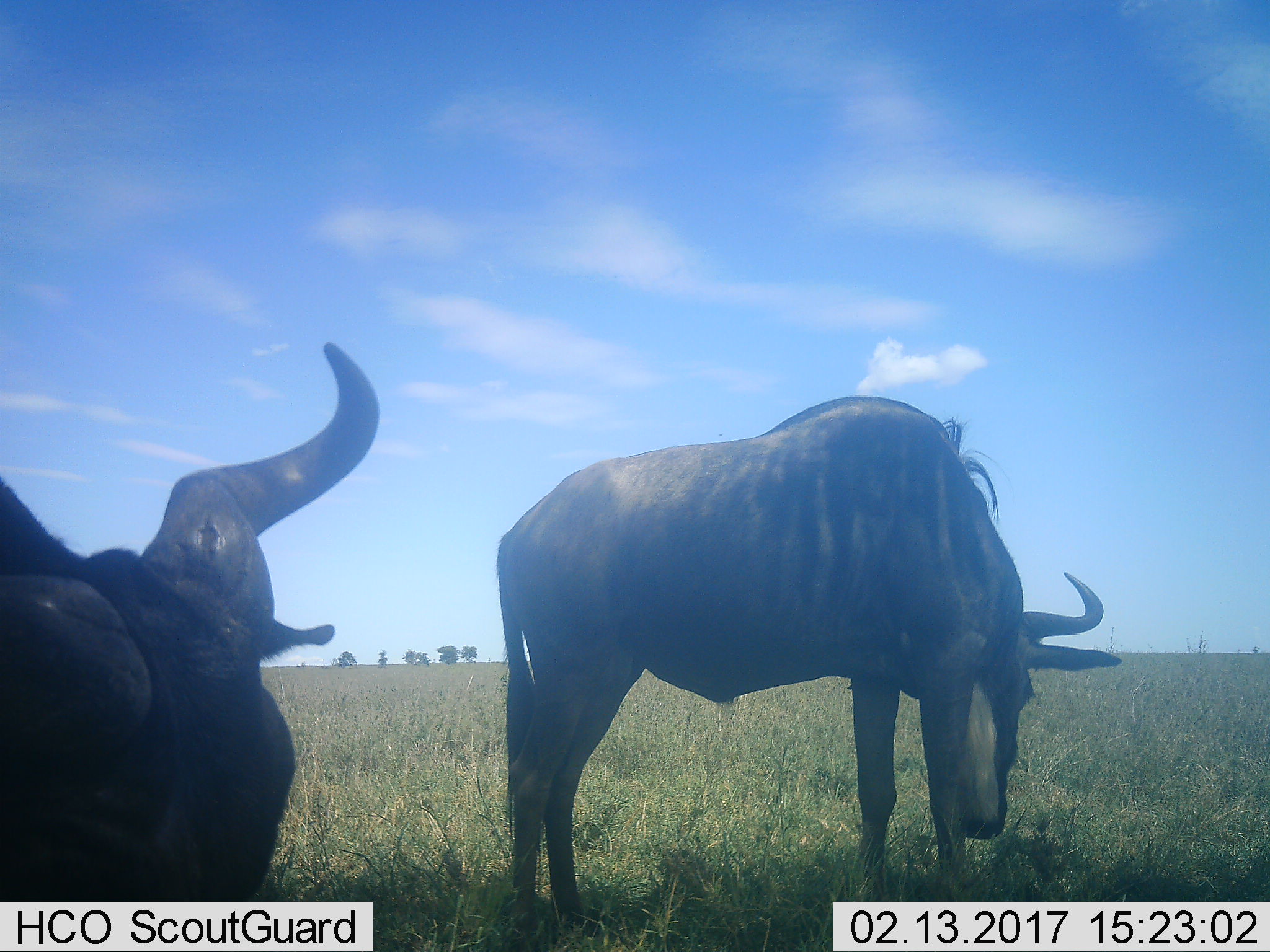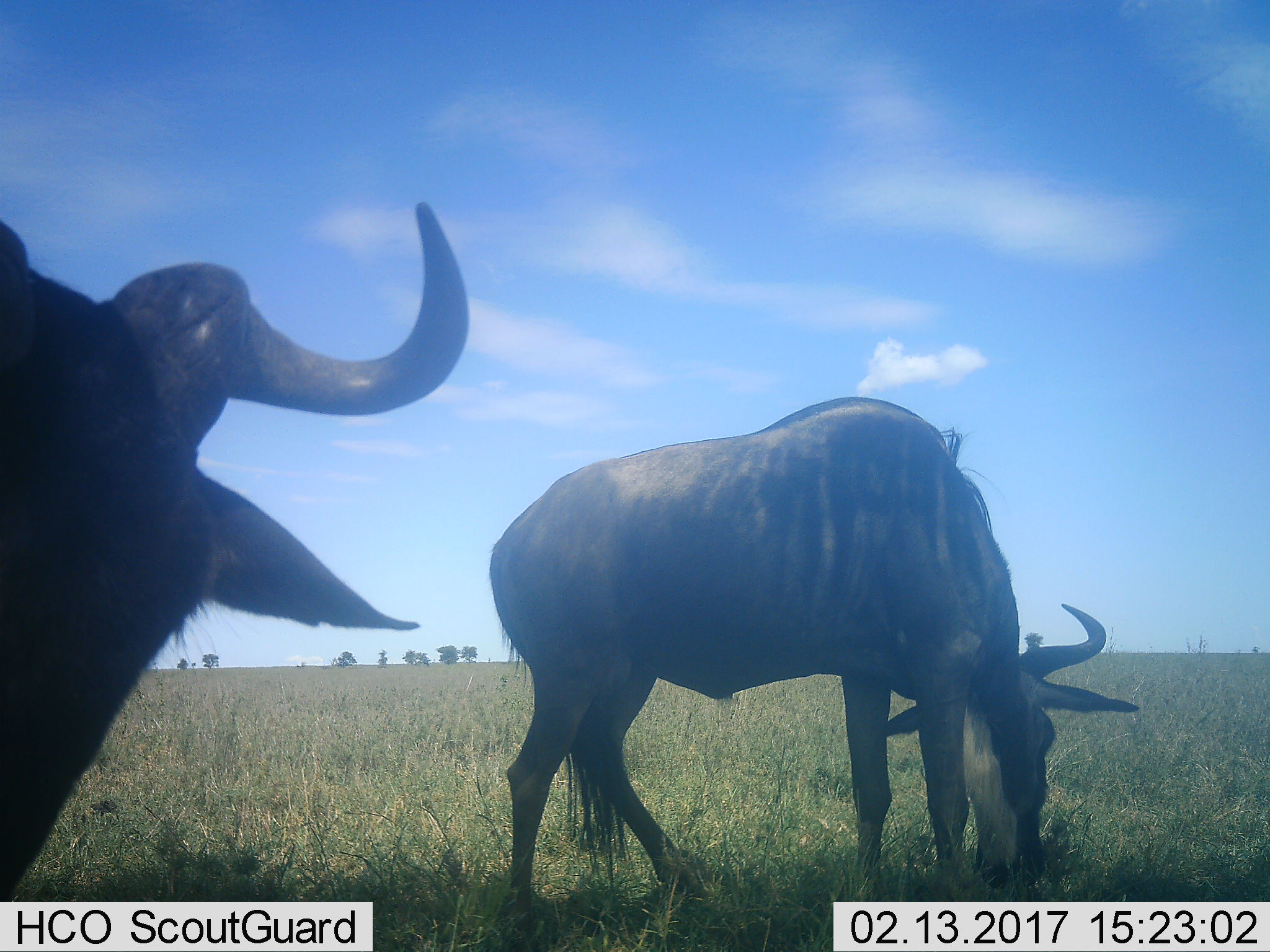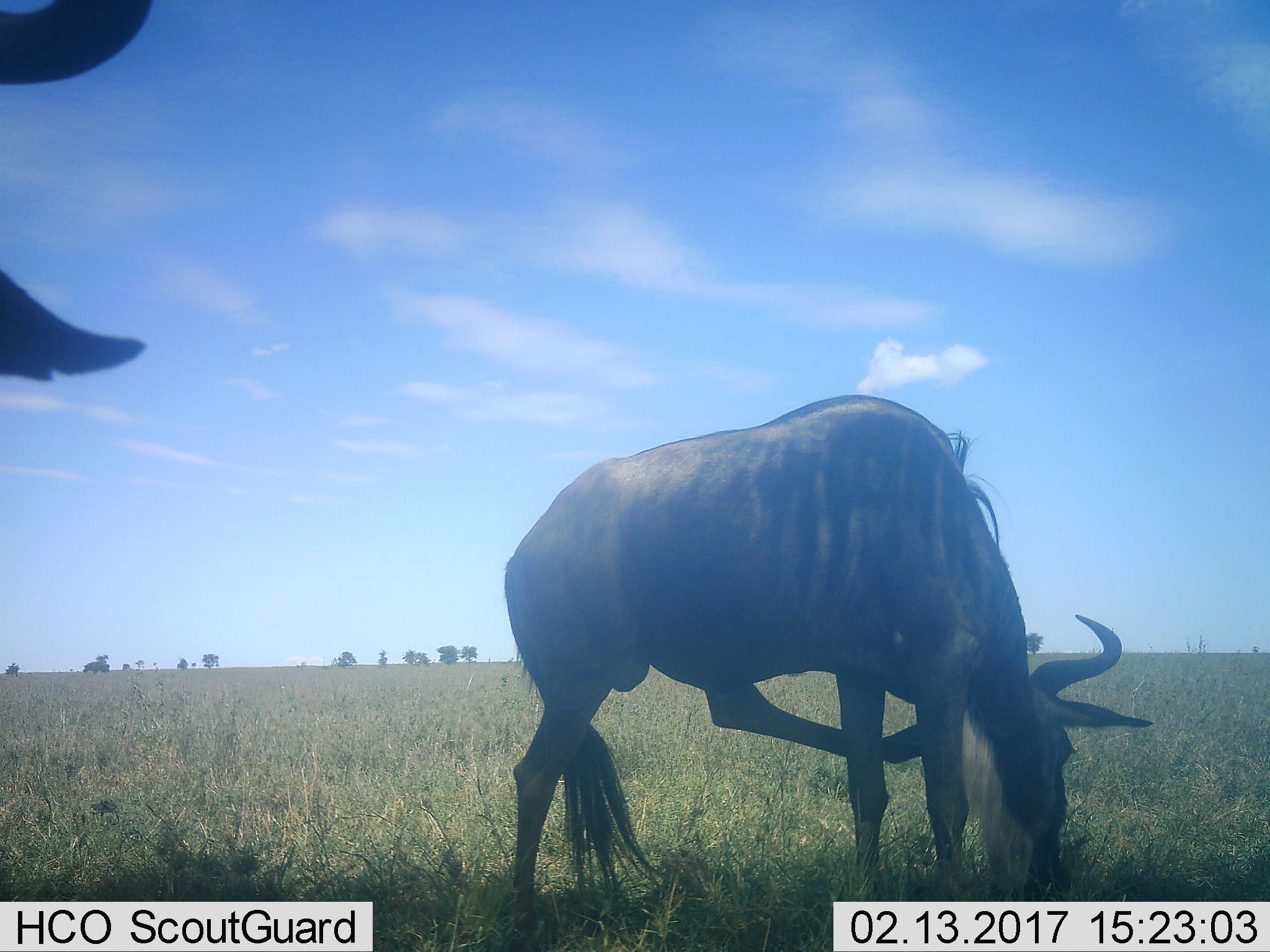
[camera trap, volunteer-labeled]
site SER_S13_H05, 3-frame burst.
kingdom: Animalia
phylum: Chordata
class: Mammalia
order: Artiodactyla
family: Bovidae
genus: Connochaetes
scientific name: Connochaetes taurinus taurinus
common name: blue wildebeest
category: wildebeestblue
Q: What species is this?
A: Wildebeestblue (blue wildebeest) (Connochaetes taurinus taurinus).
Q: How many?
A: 2.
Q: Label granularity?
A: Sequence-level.